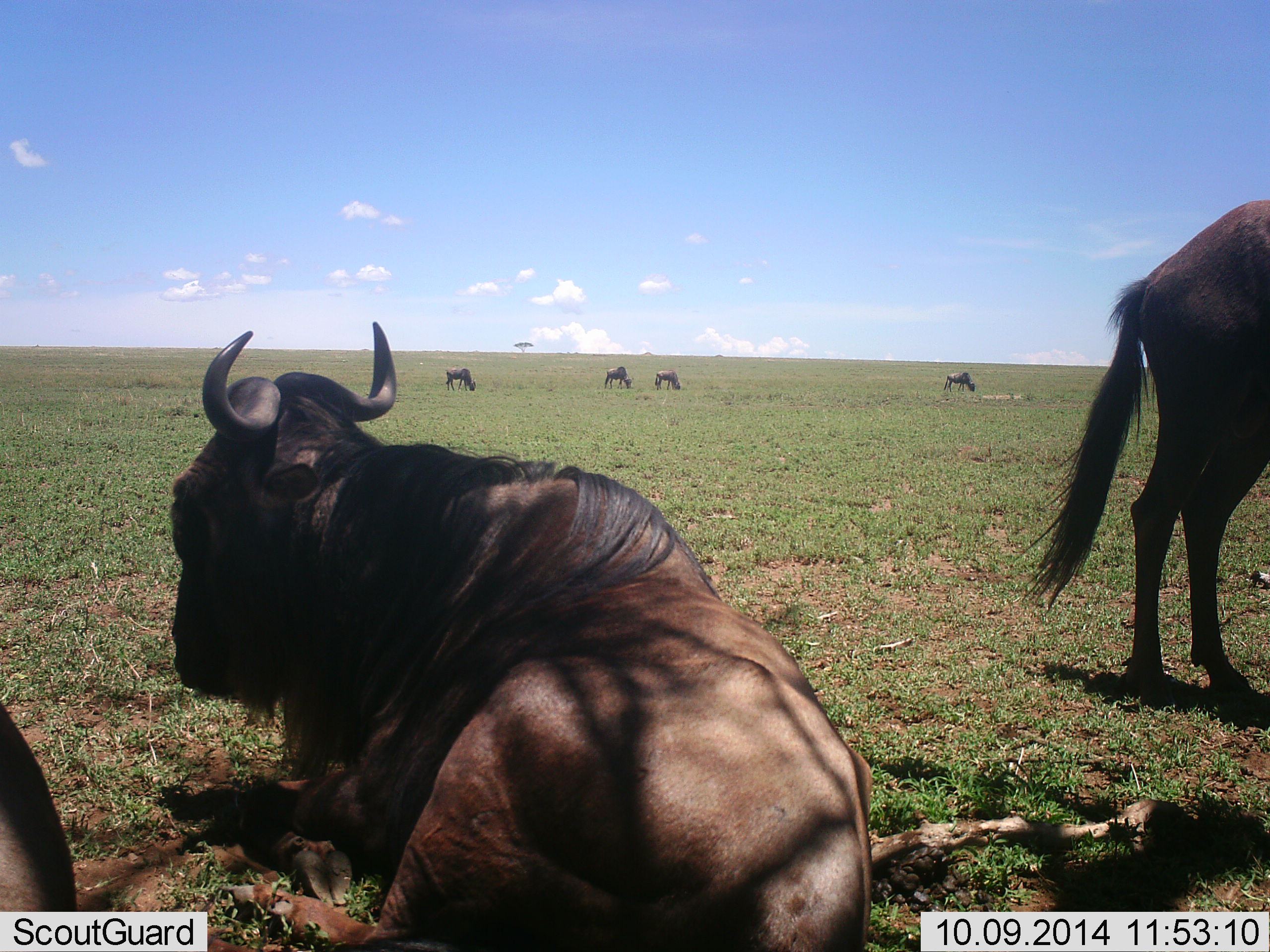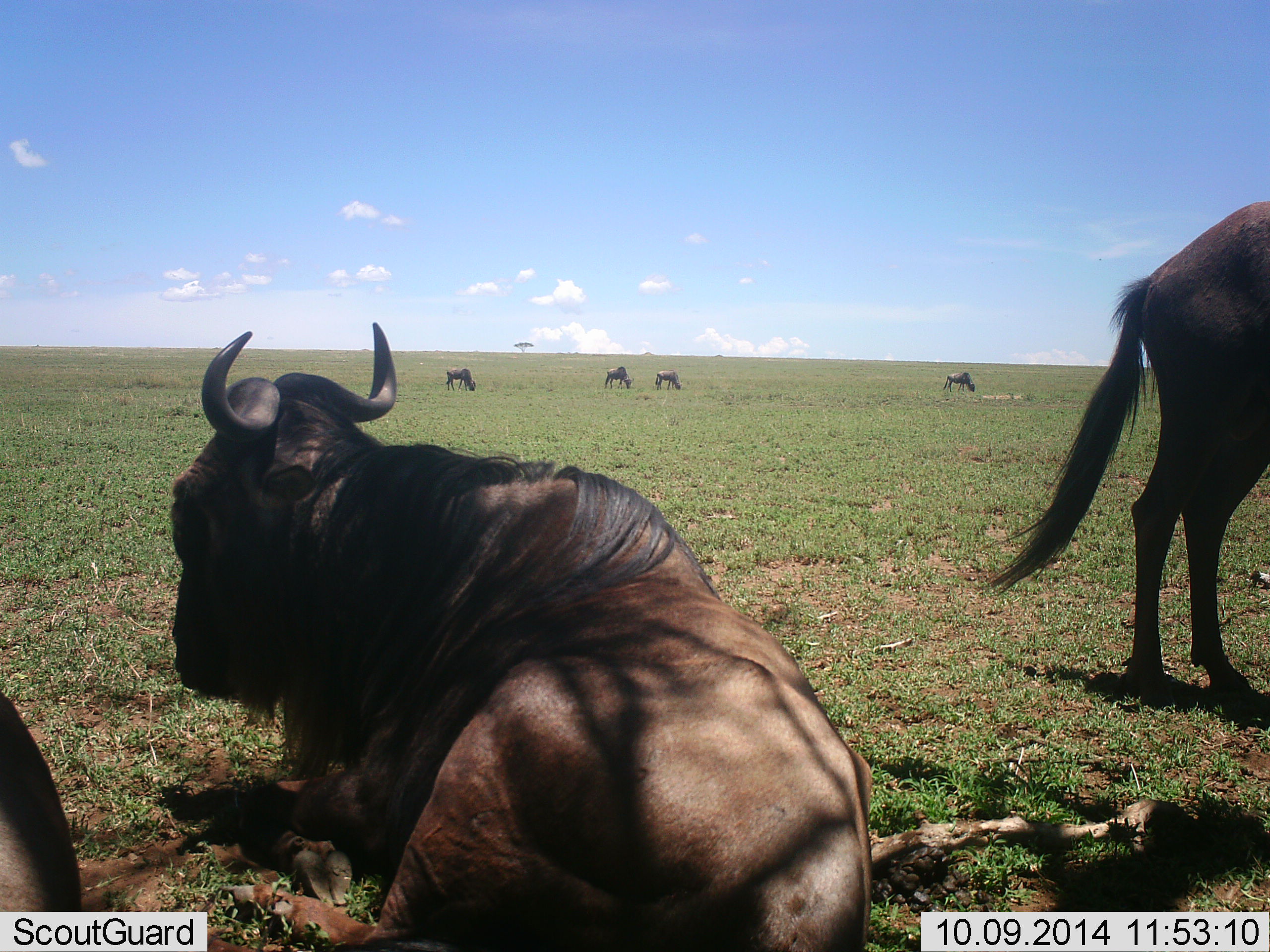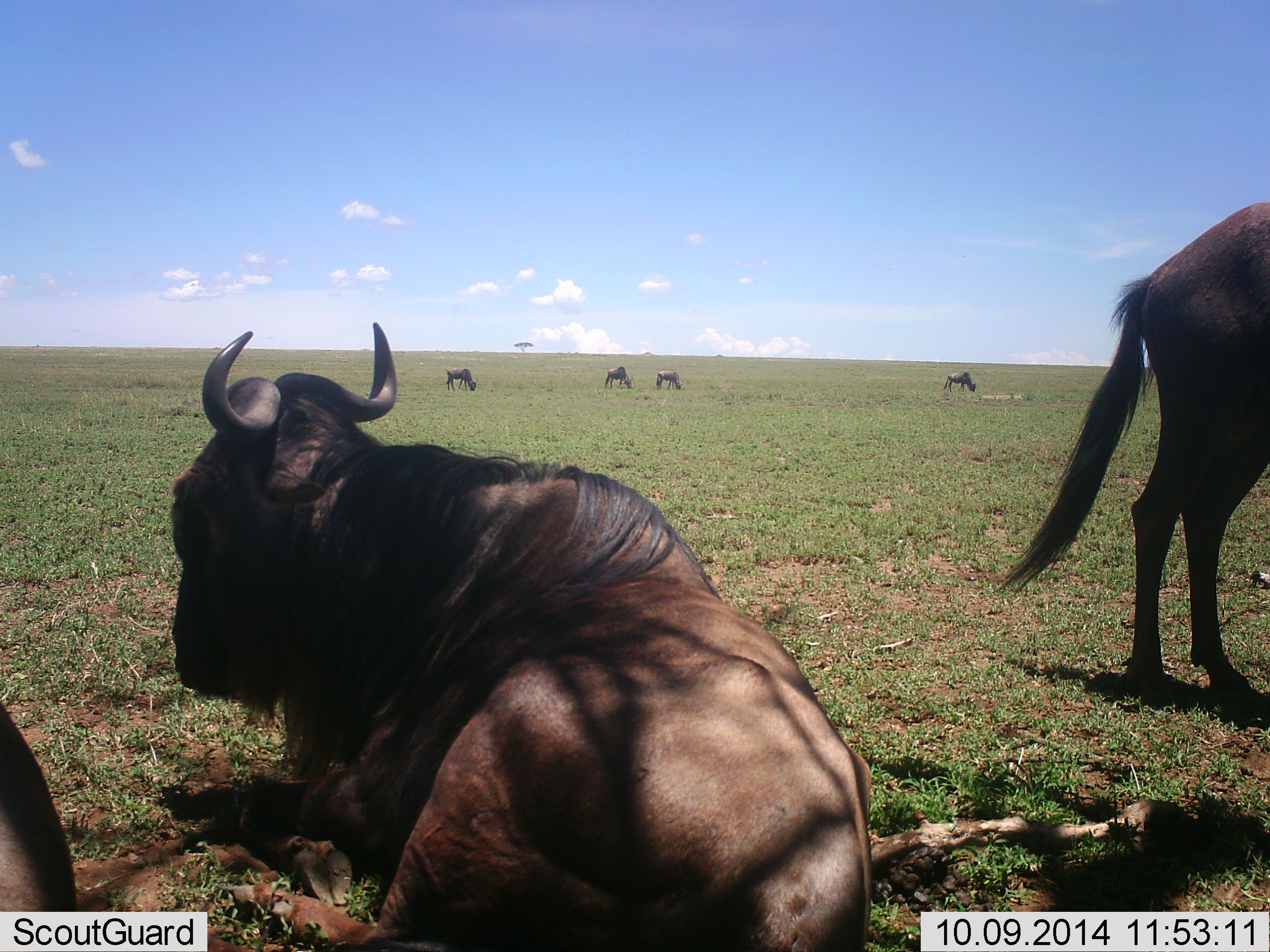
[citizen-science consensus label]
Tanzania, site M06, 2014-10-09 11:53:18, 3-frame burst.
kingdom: Animalia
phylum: Chordata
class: Mammalia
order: Artiodactyla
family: Bovidae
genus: Connochaetes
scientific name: Connochaetes taurinus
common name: blue wildebeest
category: wildebeest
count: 7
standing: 60%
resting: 100%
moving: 10%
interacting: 0%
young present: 0%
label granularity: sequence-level